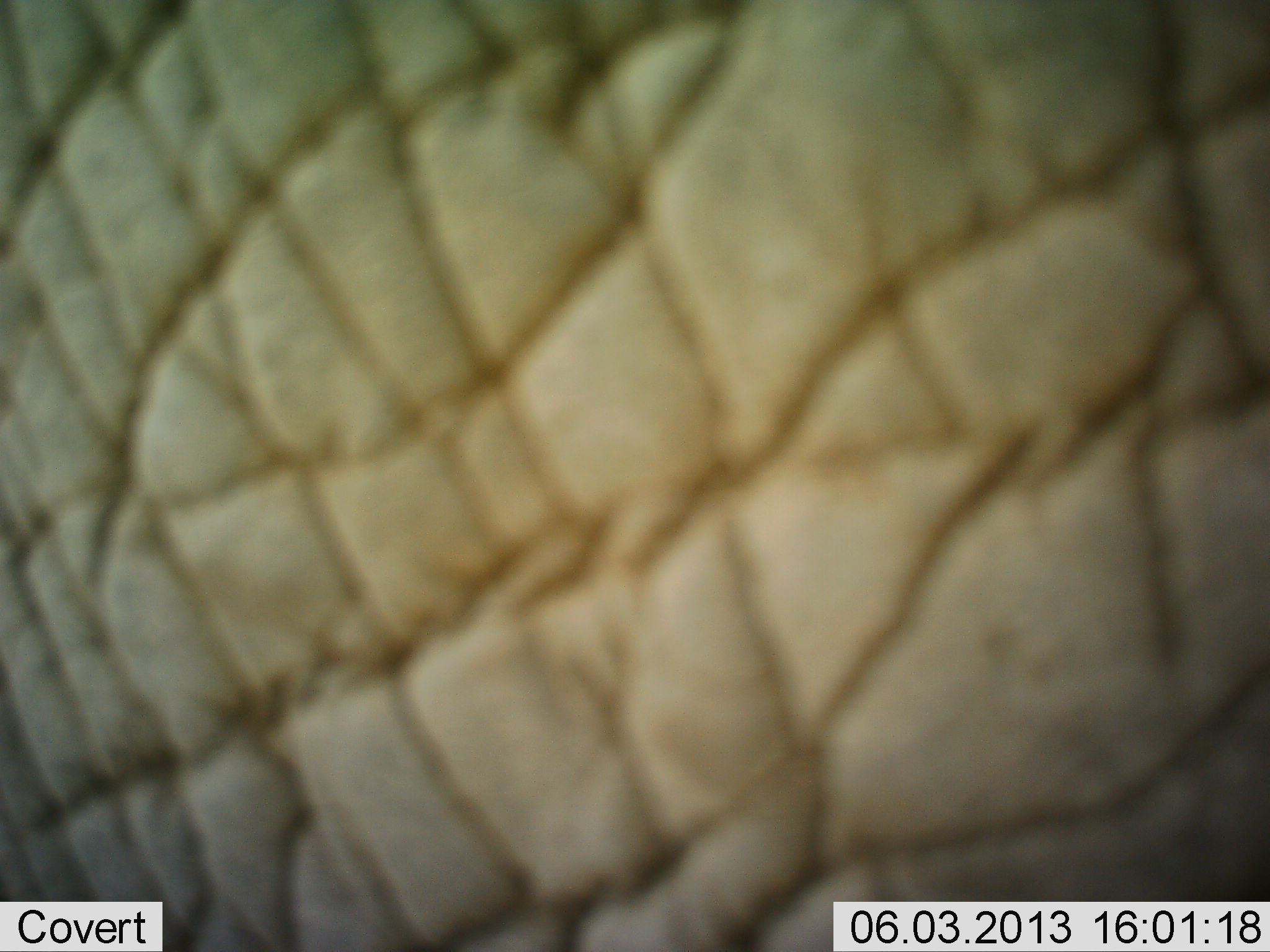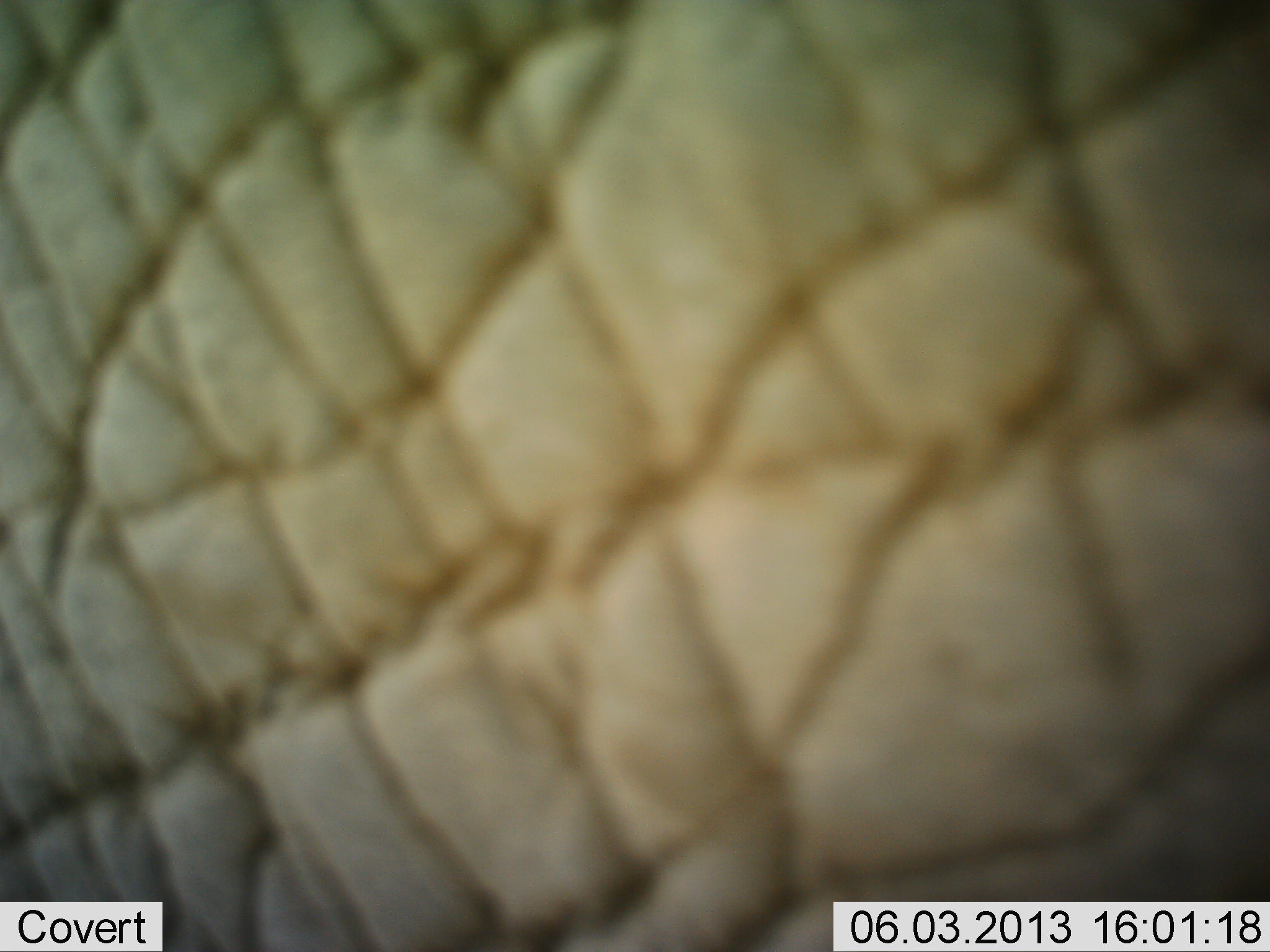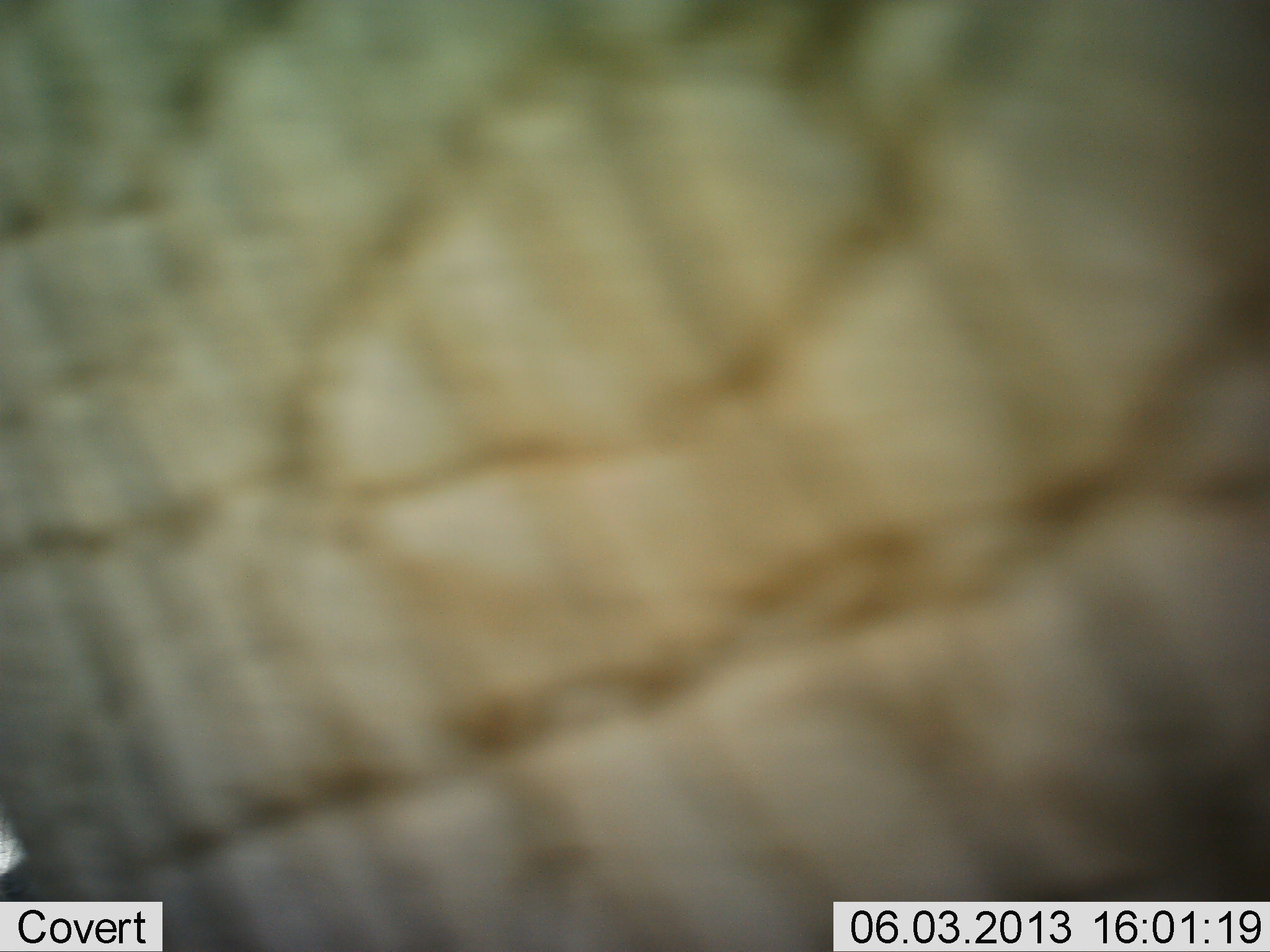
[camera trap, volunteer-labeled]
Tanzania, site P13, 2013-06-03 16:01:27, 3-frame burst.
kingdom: Animalia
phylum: Chordata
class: Mammalia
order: Proboscidea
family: Elephantidae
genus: Loxodonta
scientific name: Loxodonta africana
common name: african bush elephant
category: elephant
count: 1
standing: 70%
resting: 0%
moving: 20%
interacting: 10%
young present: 0%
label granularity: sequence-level